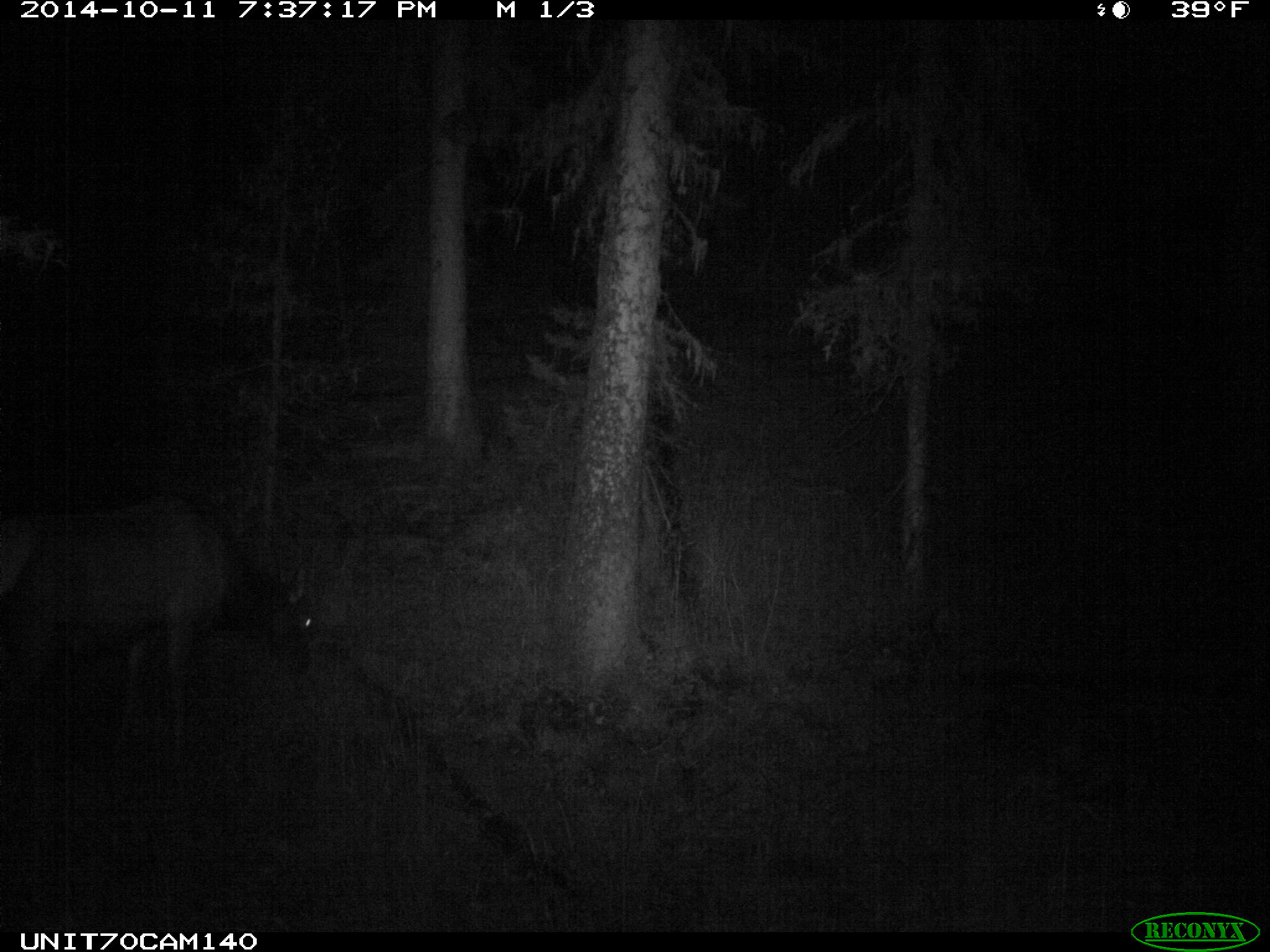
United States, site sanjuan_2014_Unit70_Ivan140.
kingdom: Animalia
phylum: Chordata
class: Mammalia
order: Artiodactyla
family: Cervidae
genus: Cervus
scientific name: Cervus elaphus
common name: red deer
Cervus elaphus (red deer).